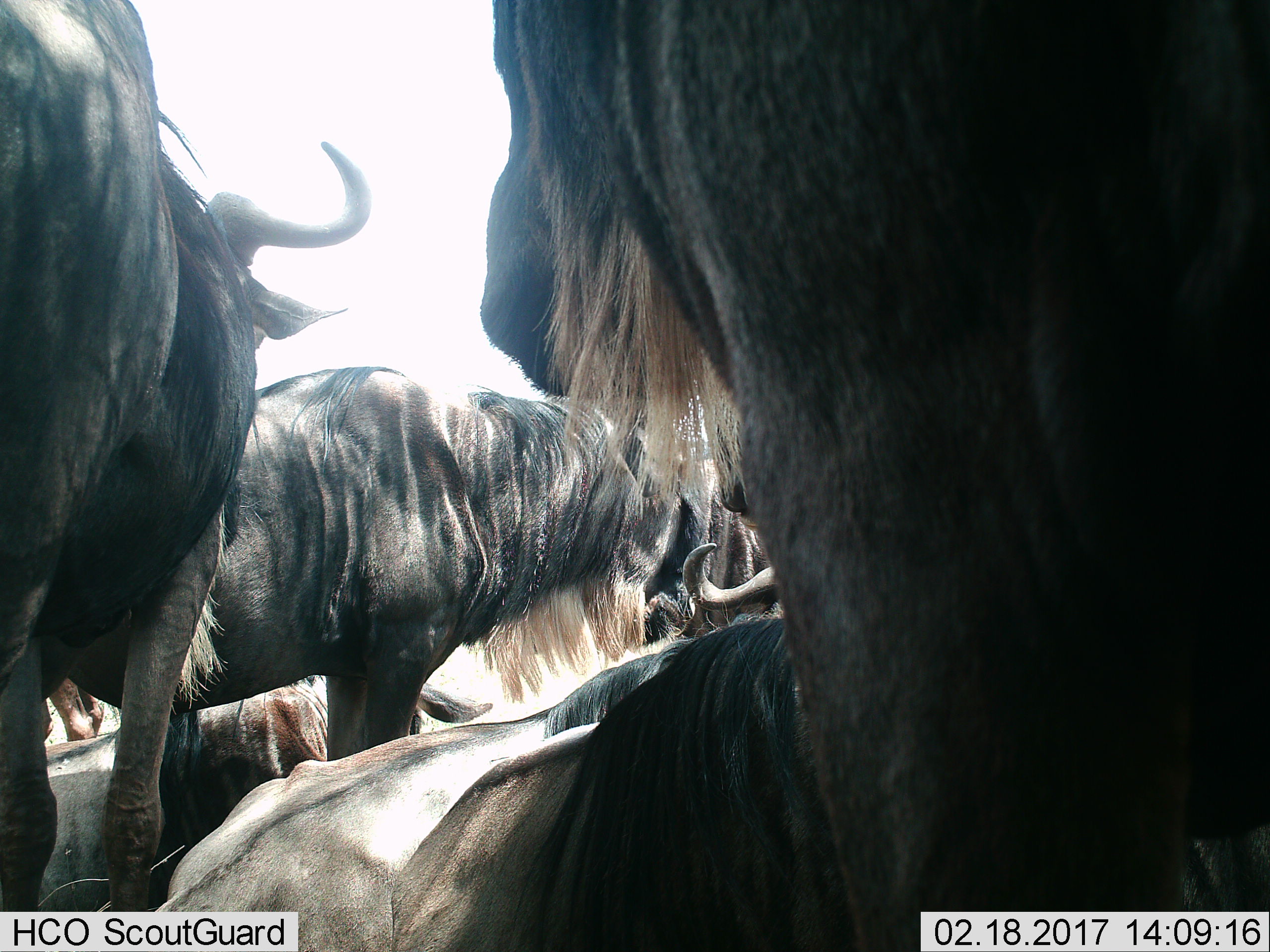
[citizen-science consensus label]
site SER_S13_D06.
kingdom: Animalia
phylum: Chordata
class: Mammalia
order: Artiodactyla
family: Bovidae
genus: Connochaetes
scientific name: Connochaetes taurinus taurinus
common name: blue wildebeest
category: wildebeestblue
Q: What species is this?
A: Wildebeestblue (blue wildebeest) (Connochaetes taurinus taurinus).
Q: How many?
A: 5.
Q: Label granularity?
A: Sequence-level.